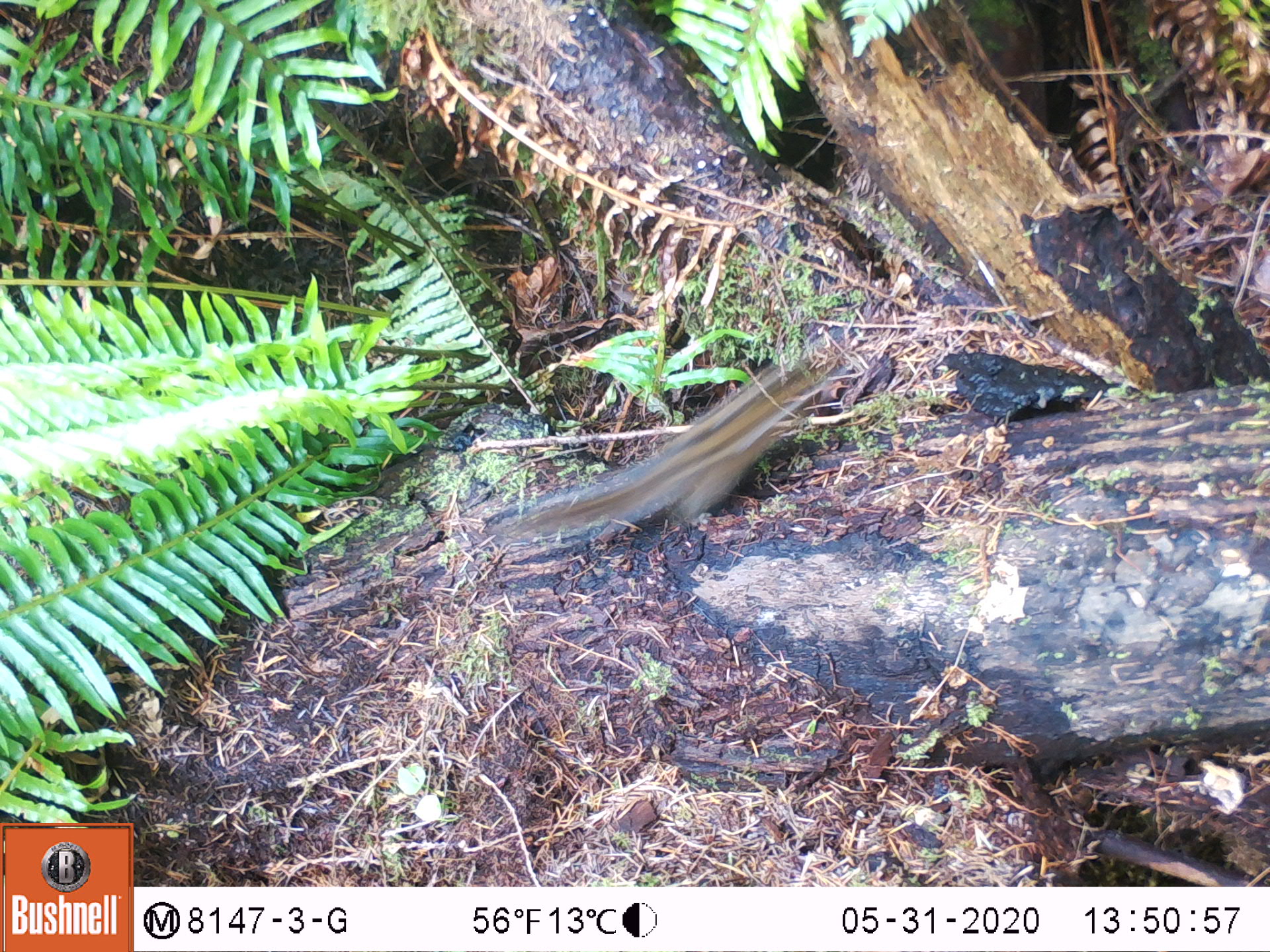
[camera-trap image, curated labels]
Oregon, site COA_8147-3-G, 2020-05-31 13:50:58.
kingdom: Animalia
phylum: Chordata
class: Mammalia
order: Rodentia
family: Sciuridae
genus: Neotamias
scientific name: Neotamias townsendii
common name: townsend's chipmunk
Townsend's chipmunk (Neotamias townsendii).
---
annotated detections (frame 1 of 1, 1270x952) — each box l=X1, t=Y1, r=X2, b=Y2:
townsend's chipmunk: l=499, t=329, r=852, b=552